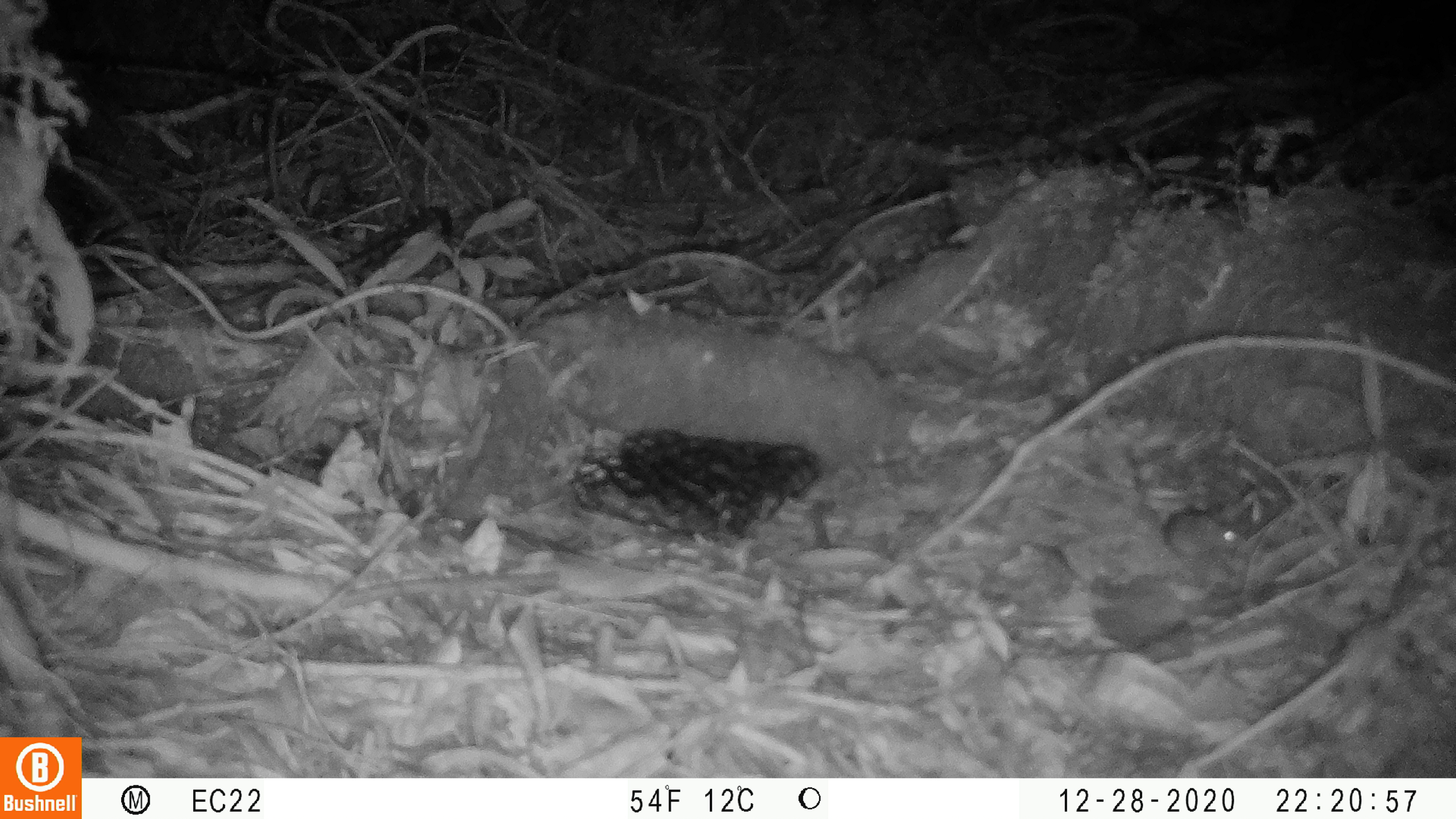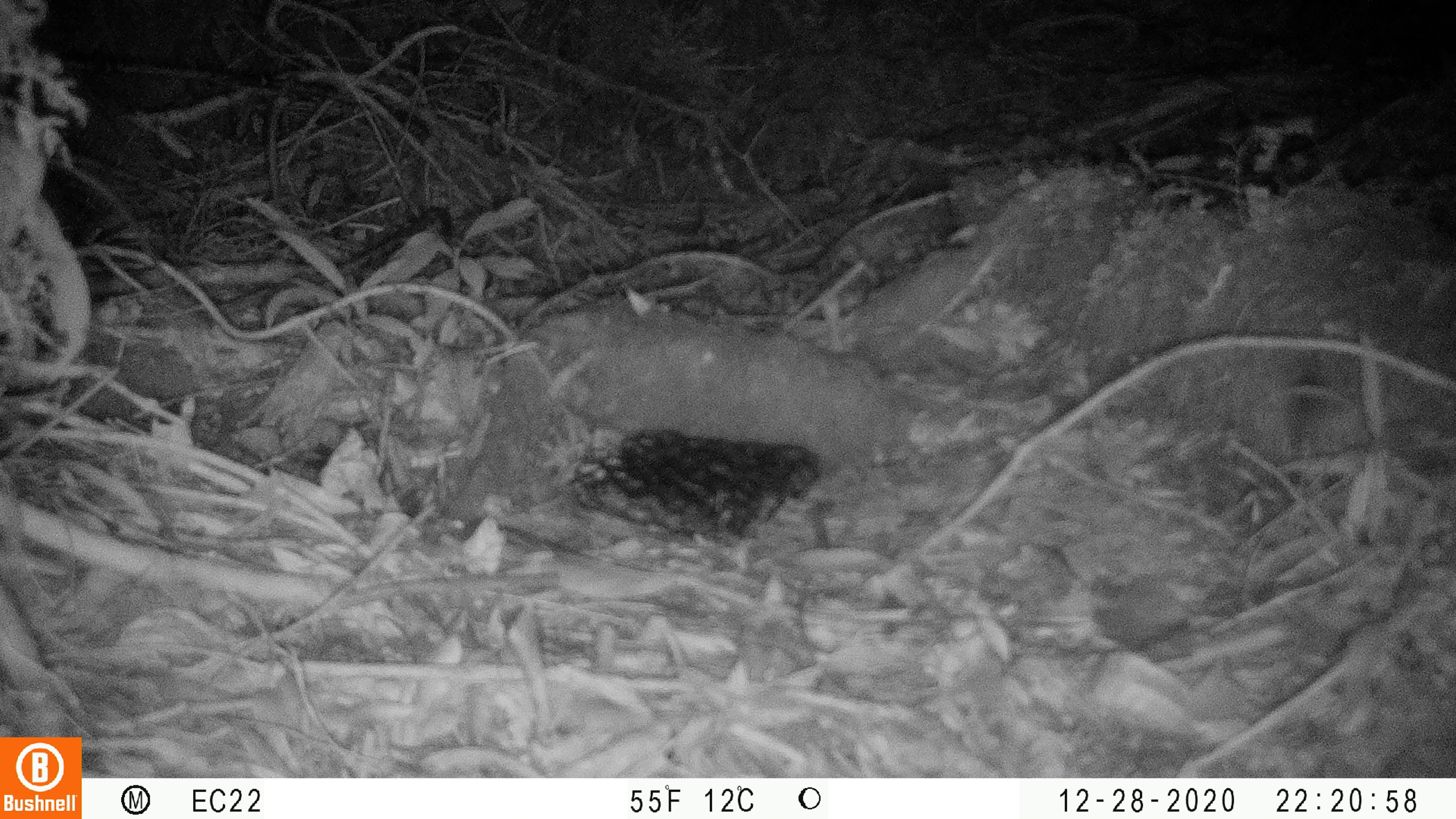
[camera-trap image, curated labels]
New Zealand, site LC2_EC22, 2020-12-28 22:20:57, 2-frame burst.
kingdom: Animalia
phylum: Chordata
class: Mammalia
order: Rodentia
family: Muridae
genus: Mus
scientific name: Mus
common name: mouse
Mouse (Mus).